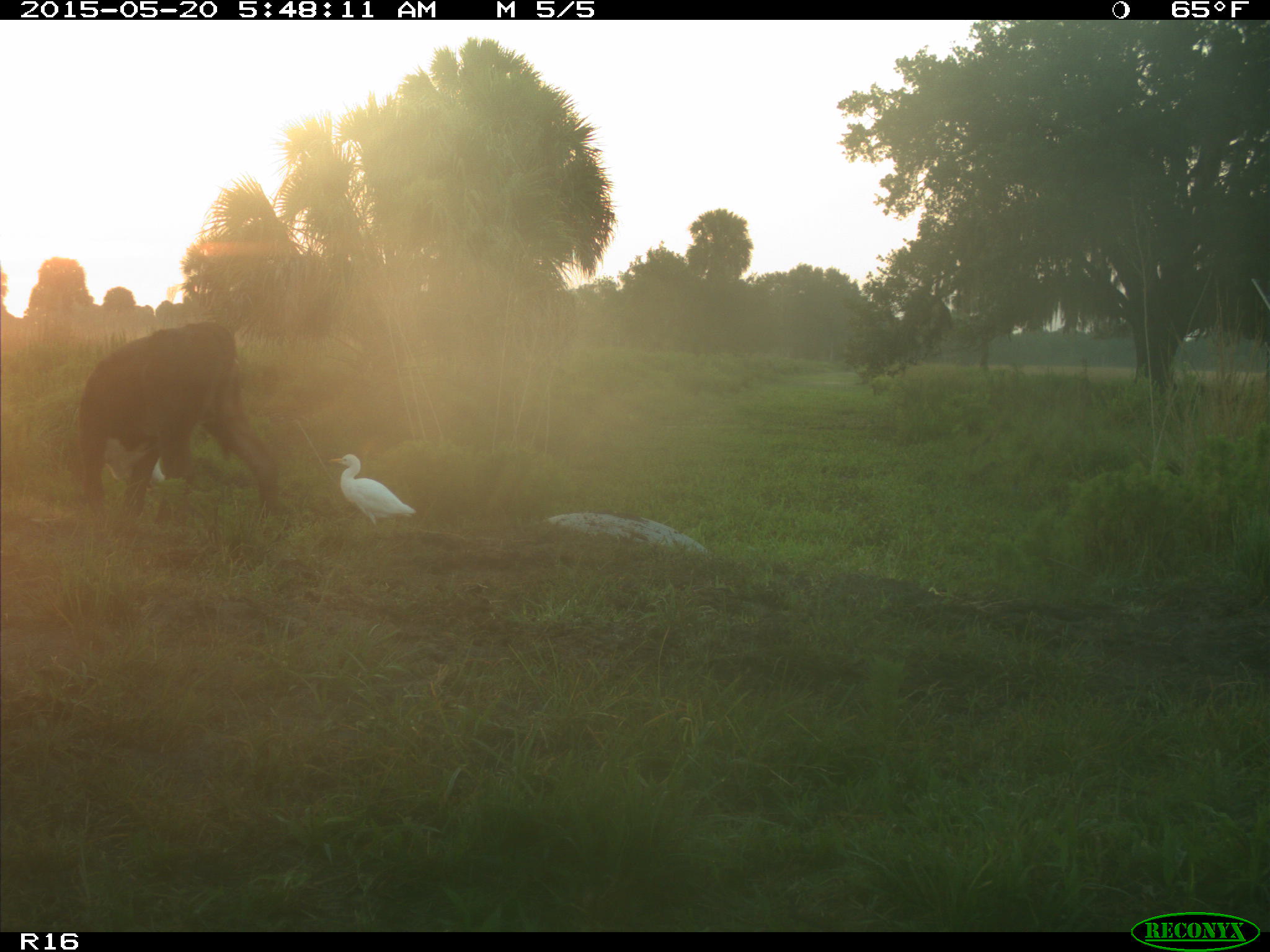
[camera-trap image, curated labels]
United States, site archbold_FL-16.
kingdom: Animalia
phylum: Chordata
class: Mammalia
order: Artiodactyla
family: Bovidae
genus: Bos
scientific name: Bos taurus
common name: domestic cow